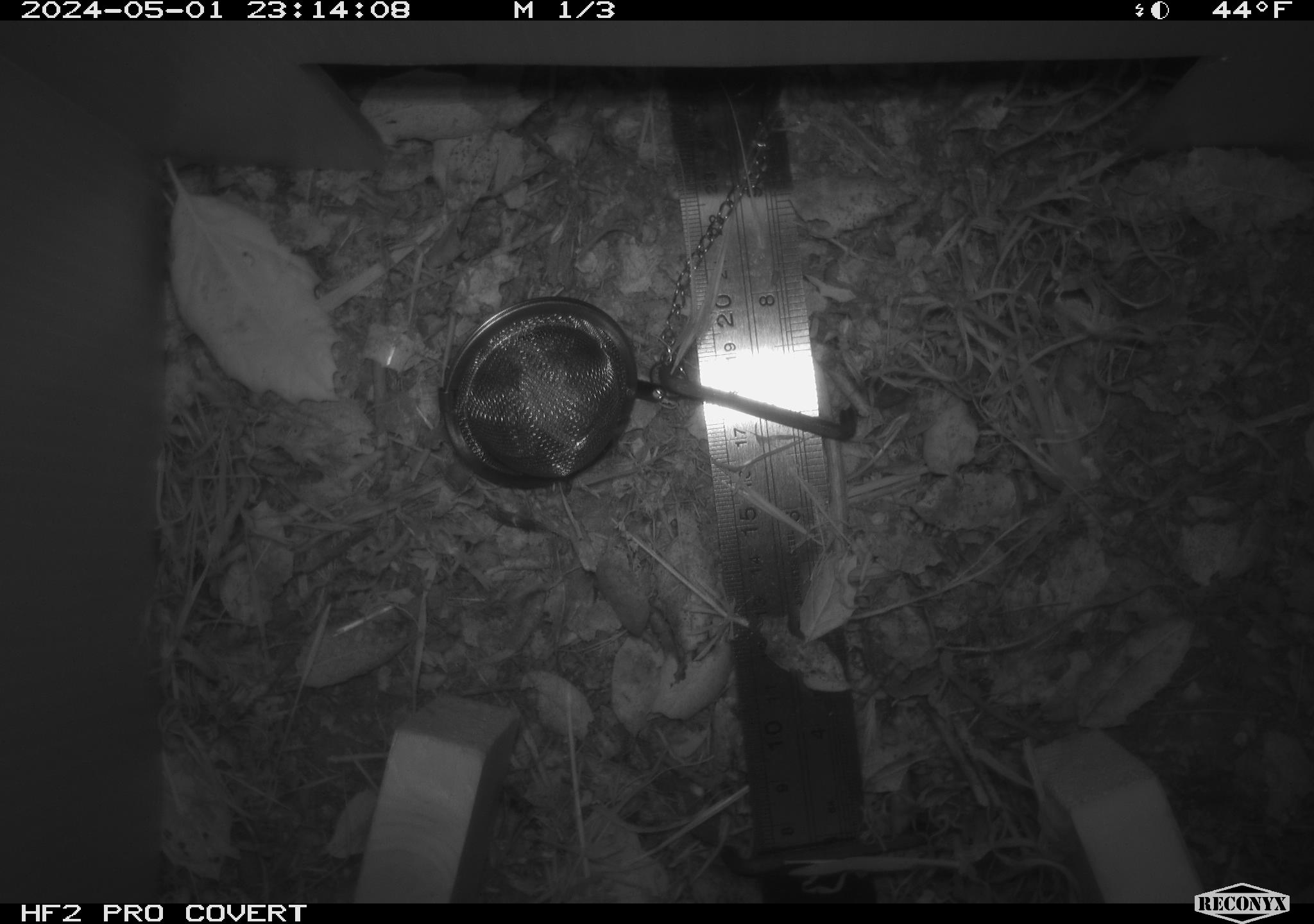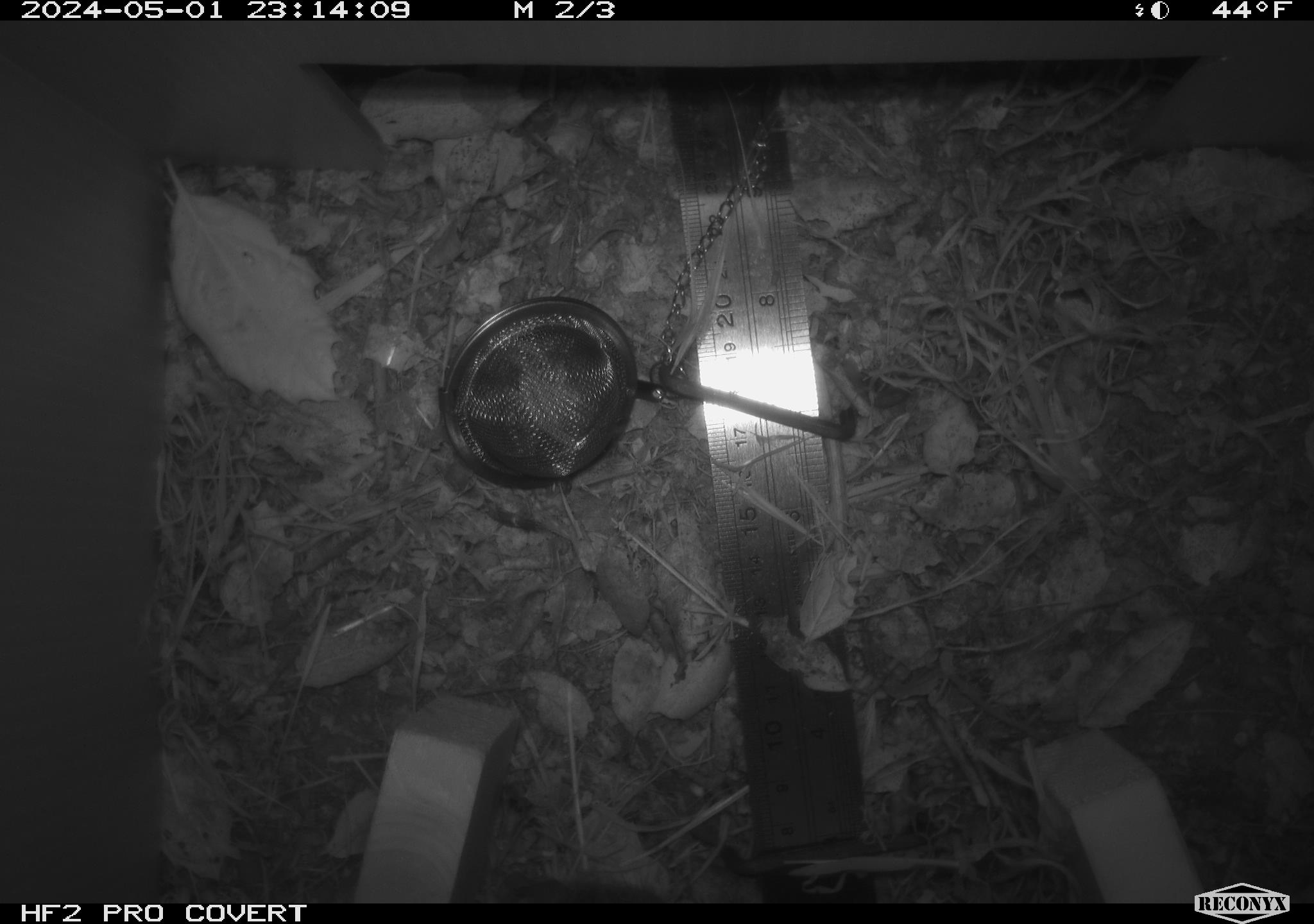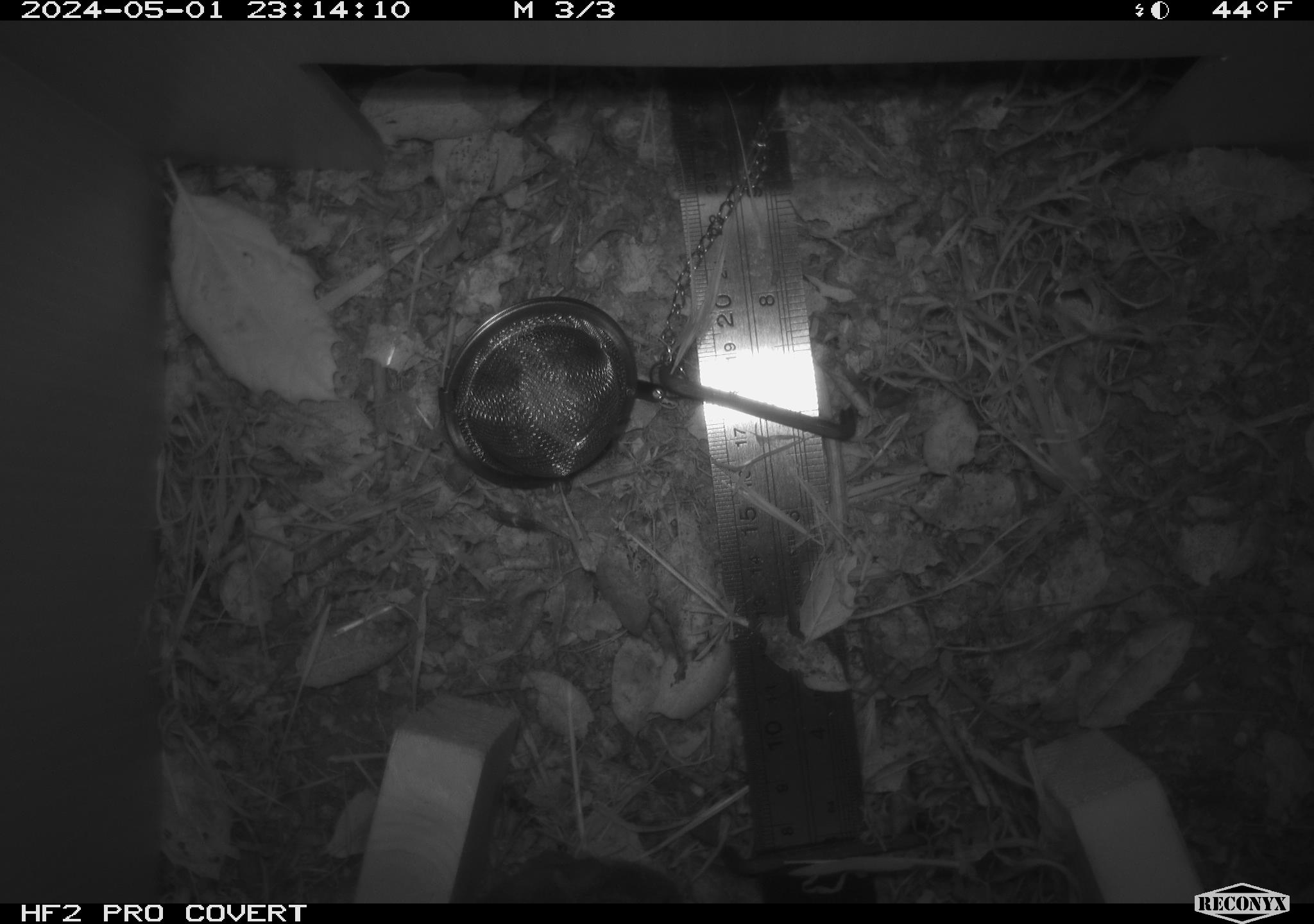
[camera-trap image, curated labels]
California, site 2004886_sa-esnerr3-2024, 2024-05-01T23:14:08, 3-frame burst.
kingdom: Animalia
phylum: Chordata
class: Mammalia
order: Rodentia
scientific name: Rodentia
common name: rodent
Rodent (Rodentia).